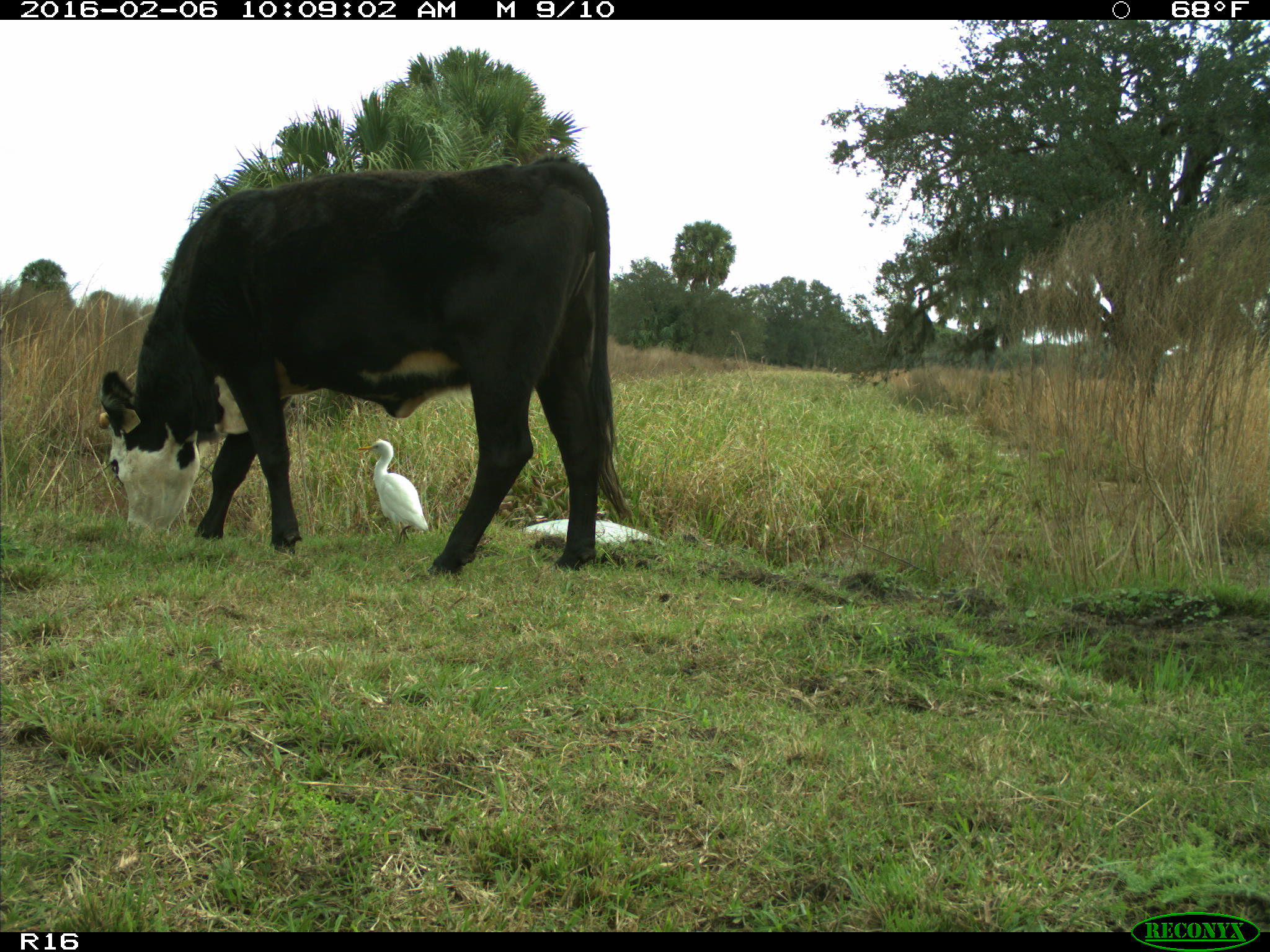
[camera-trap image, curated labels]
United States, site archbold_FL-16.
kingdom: Animalia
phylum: Chordata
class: Mammalia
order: Artiodactyla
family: Bovidae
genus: Bos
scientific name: Bos taurus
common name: domestic cow